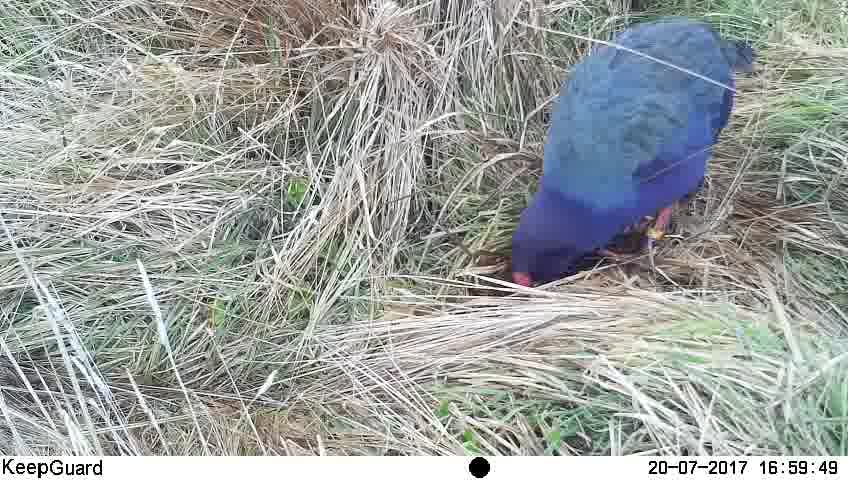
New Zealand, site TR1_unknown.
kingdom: Animalia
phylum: Chordata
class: Aves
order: Gruiformes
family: Rallidae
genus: Porphyrio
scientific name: Porphyrio mantelli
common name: takahe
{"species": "takahe (Porphyrio mantelli)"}